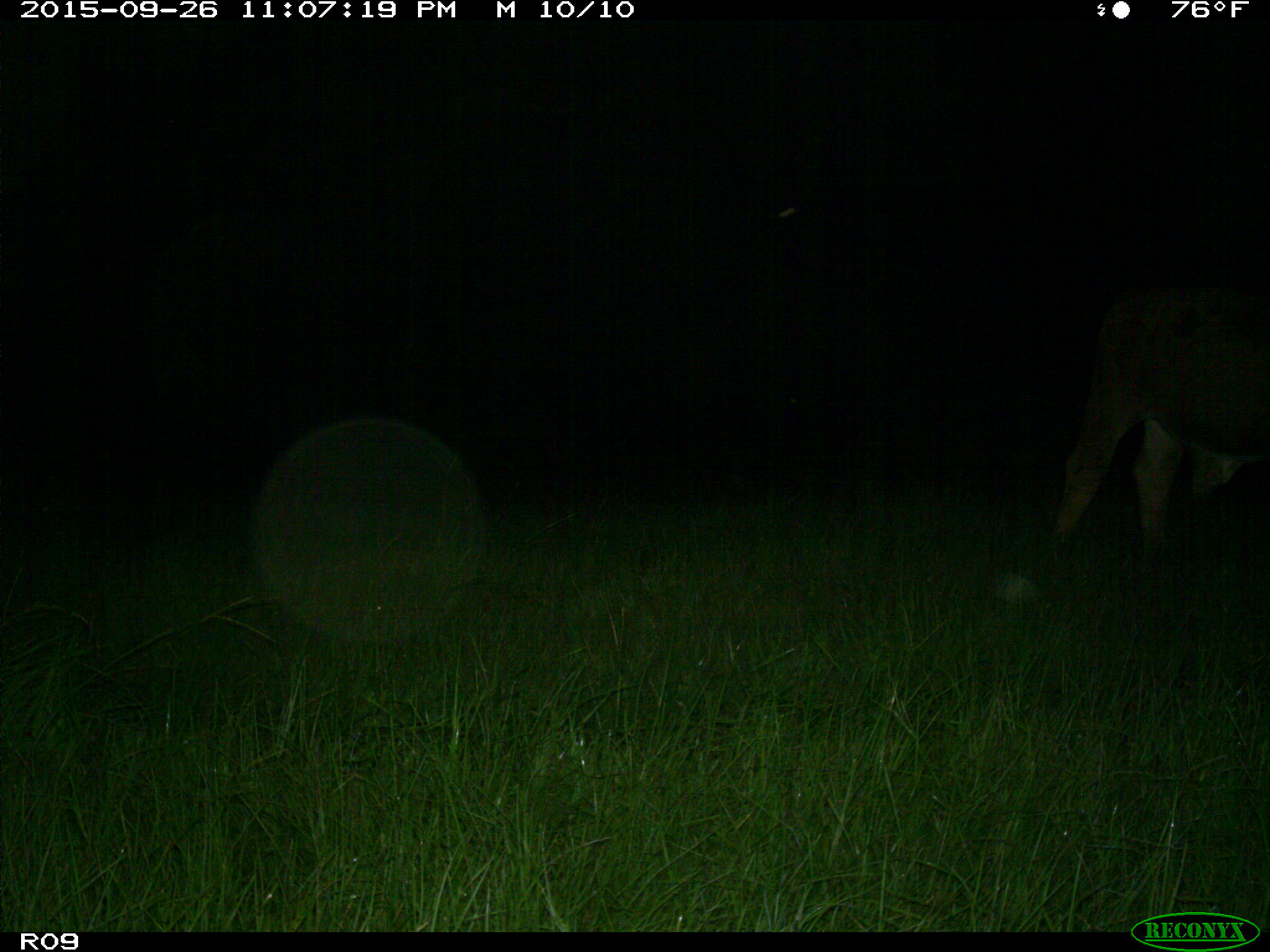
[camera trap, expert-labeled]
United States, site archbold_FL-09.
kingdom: Animalia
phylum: Chordata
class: Mammalia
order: Artiodactyla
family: Bovidae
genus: Bos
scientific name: Bos taurus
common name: domestic cow